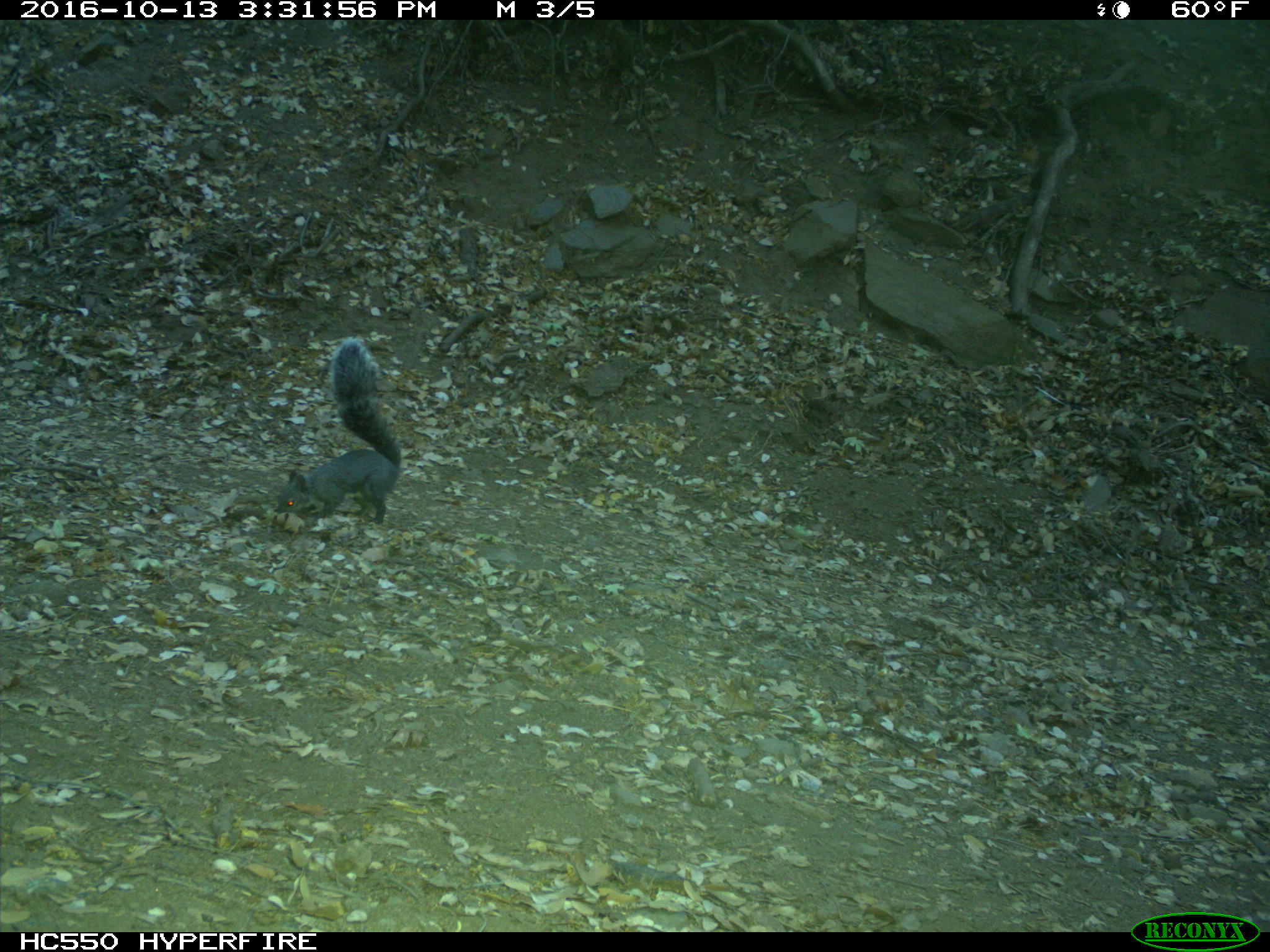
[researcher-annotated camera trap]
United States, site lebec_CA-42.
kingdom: Animalia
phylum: Chordata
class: Mammalia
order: Rodentia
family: Sciuridae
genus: Sciurus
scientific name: Sciurus carolinensis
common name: eastern gray squirrel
Sciurus carolinensis (eastern gray squirrel).